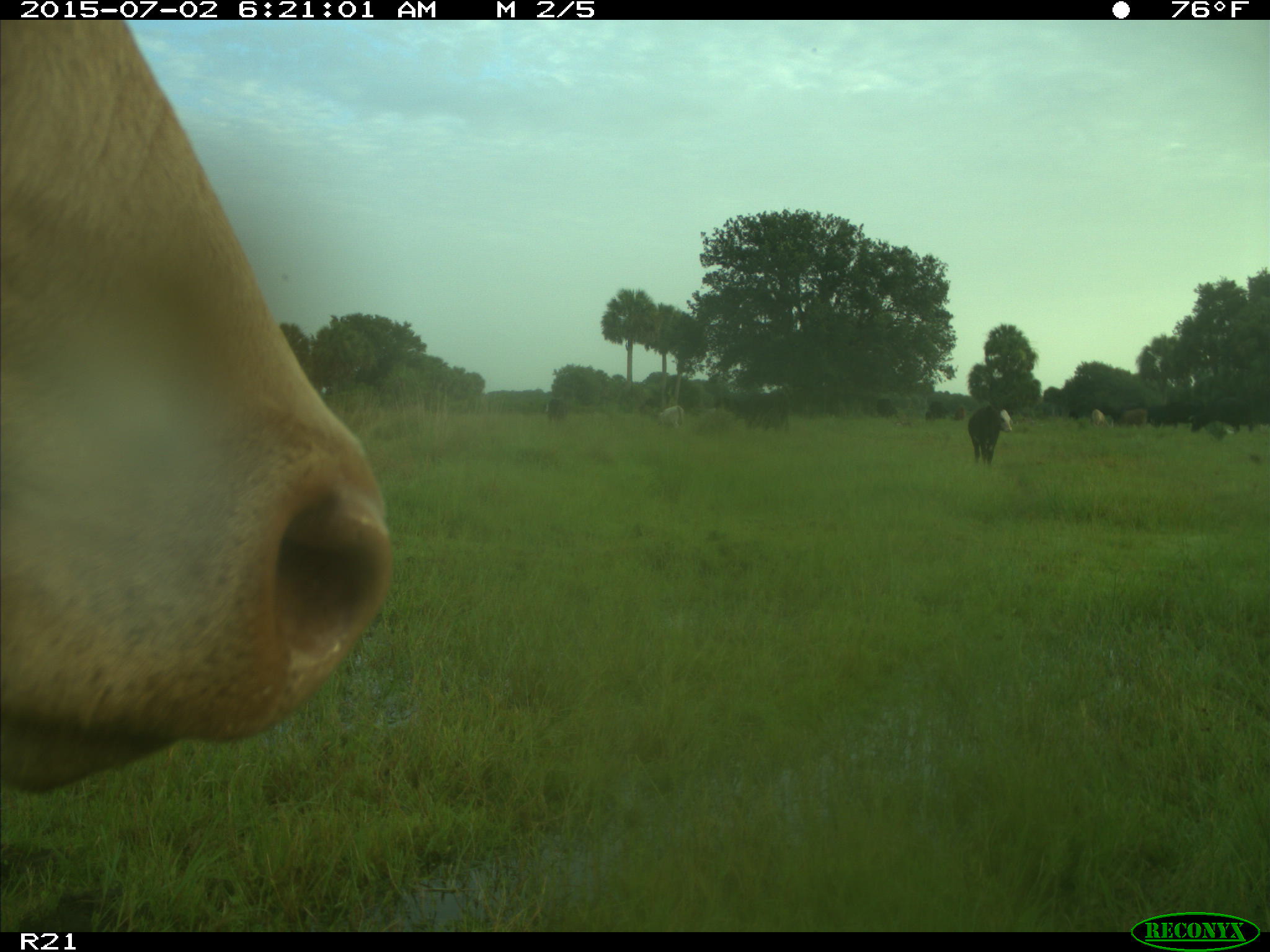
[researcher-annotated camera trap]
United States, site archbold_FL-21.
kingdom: Animalia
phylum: Chordata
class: Mammalia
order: Artiodactyla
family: Bovidae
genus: Bos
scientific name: Bos taurus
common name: domestic cow